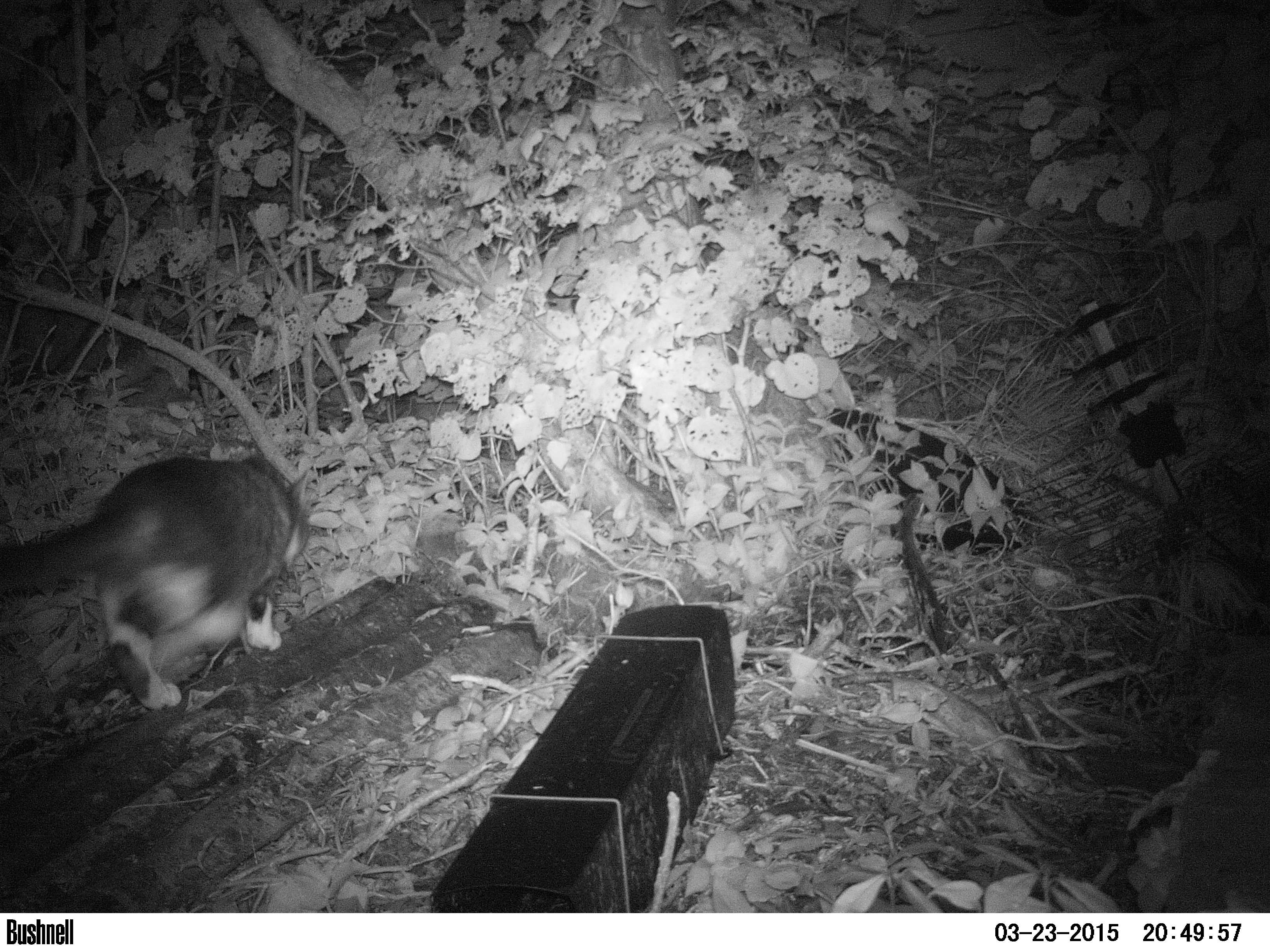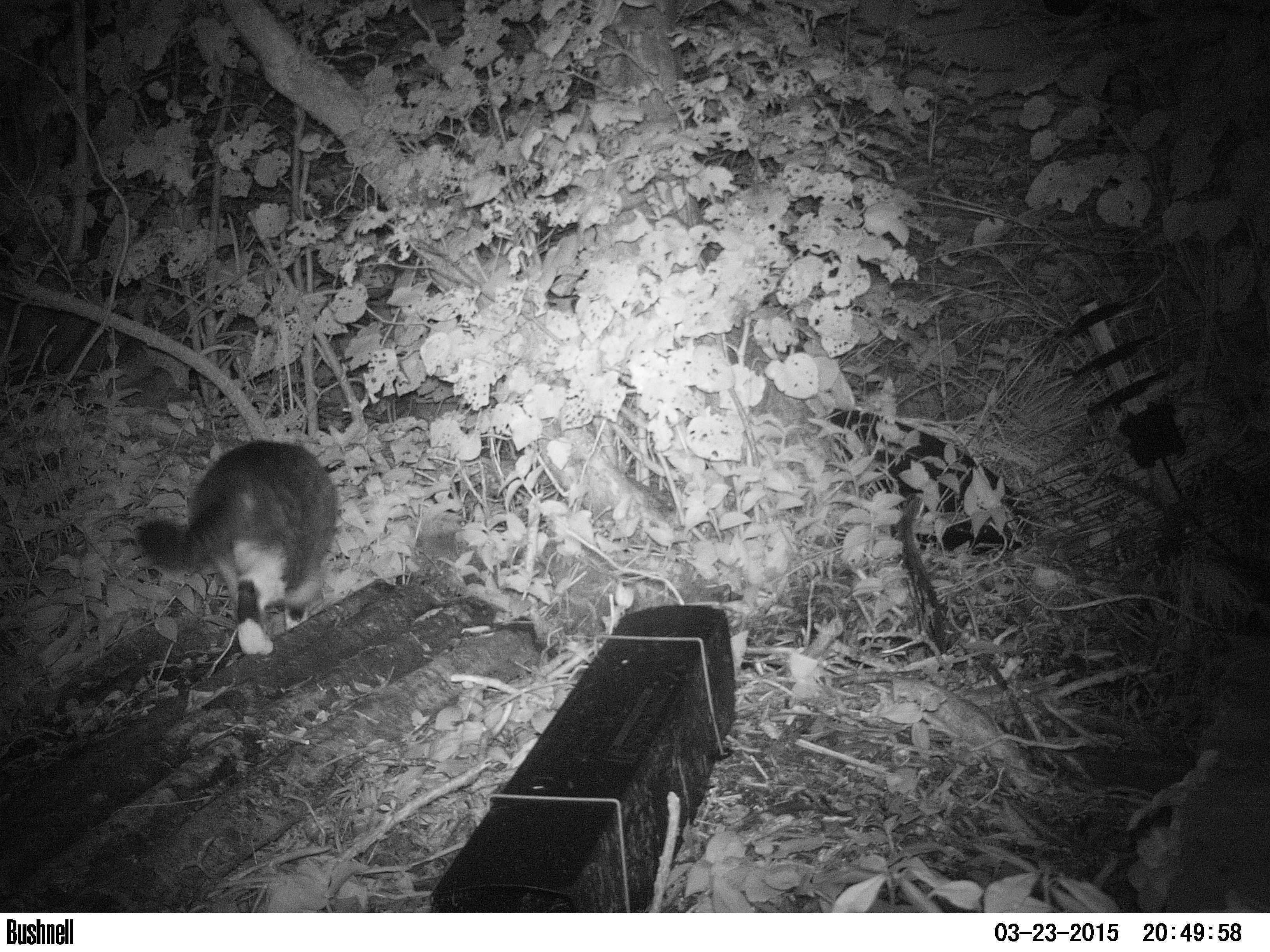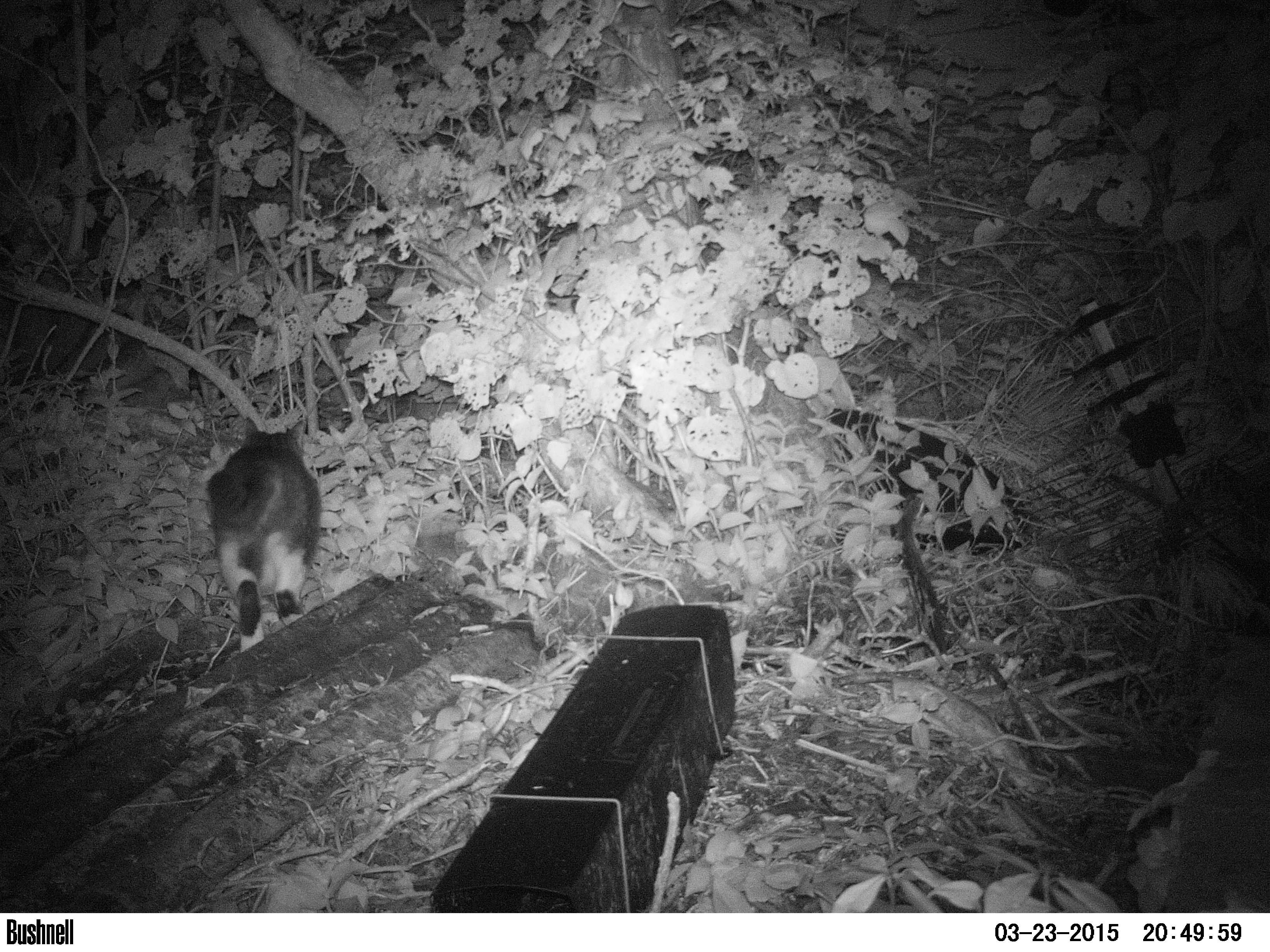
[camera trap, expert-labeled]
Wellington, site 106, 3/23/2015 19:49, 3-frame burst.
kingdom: Animalia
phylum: Chordata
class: Mammalia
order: Carnivora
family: Felidae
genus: Felis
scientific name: Felis catus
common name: cat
Cat (Felis catus).